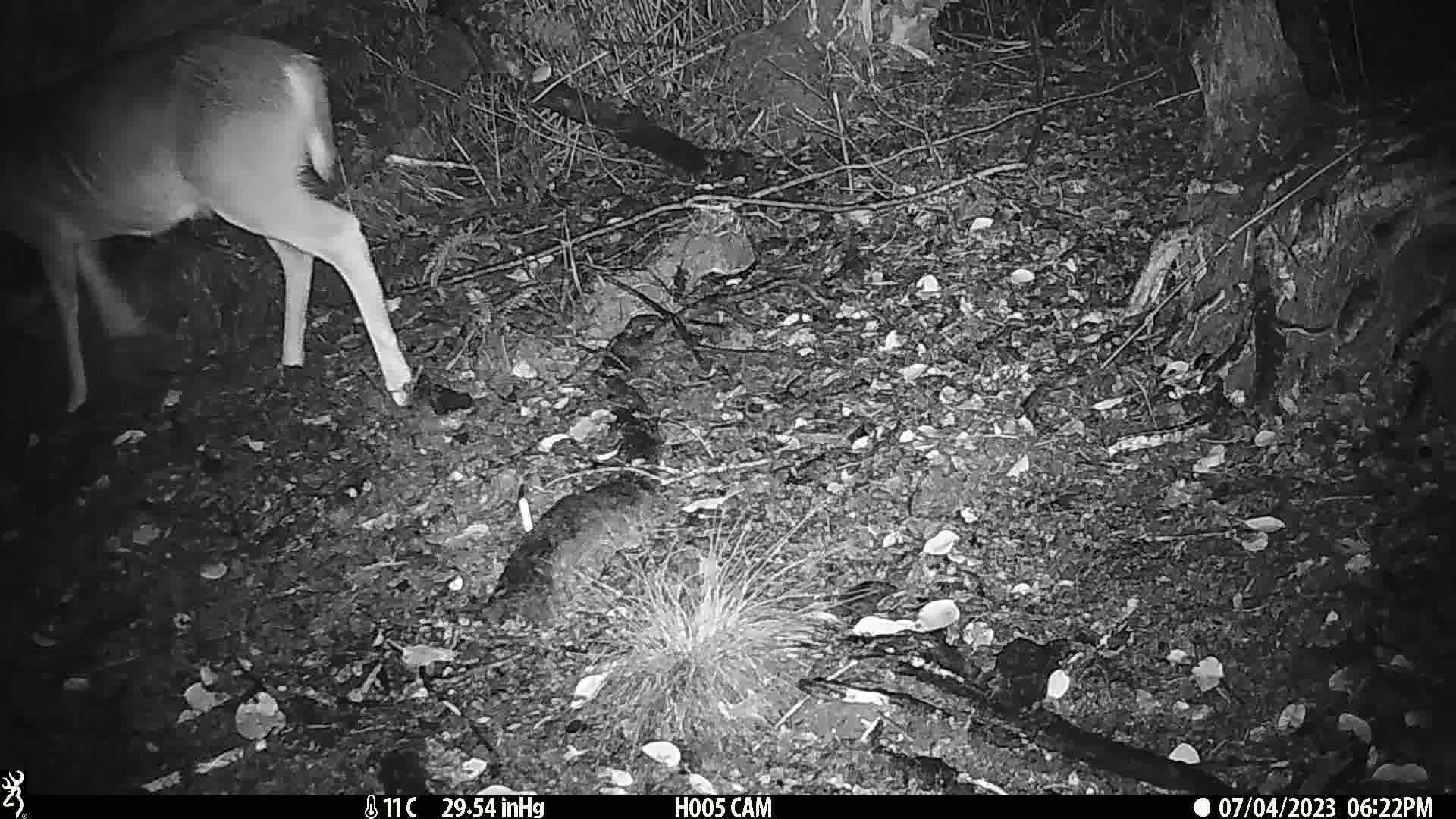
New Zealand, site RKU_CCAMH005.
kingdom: Animalia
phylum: Chordata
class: Mammalia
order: Artiodactyla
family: Cervidae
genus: Odocoileus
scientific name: Odocoileus virginianus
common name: white-tailed deer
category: white tailed deer